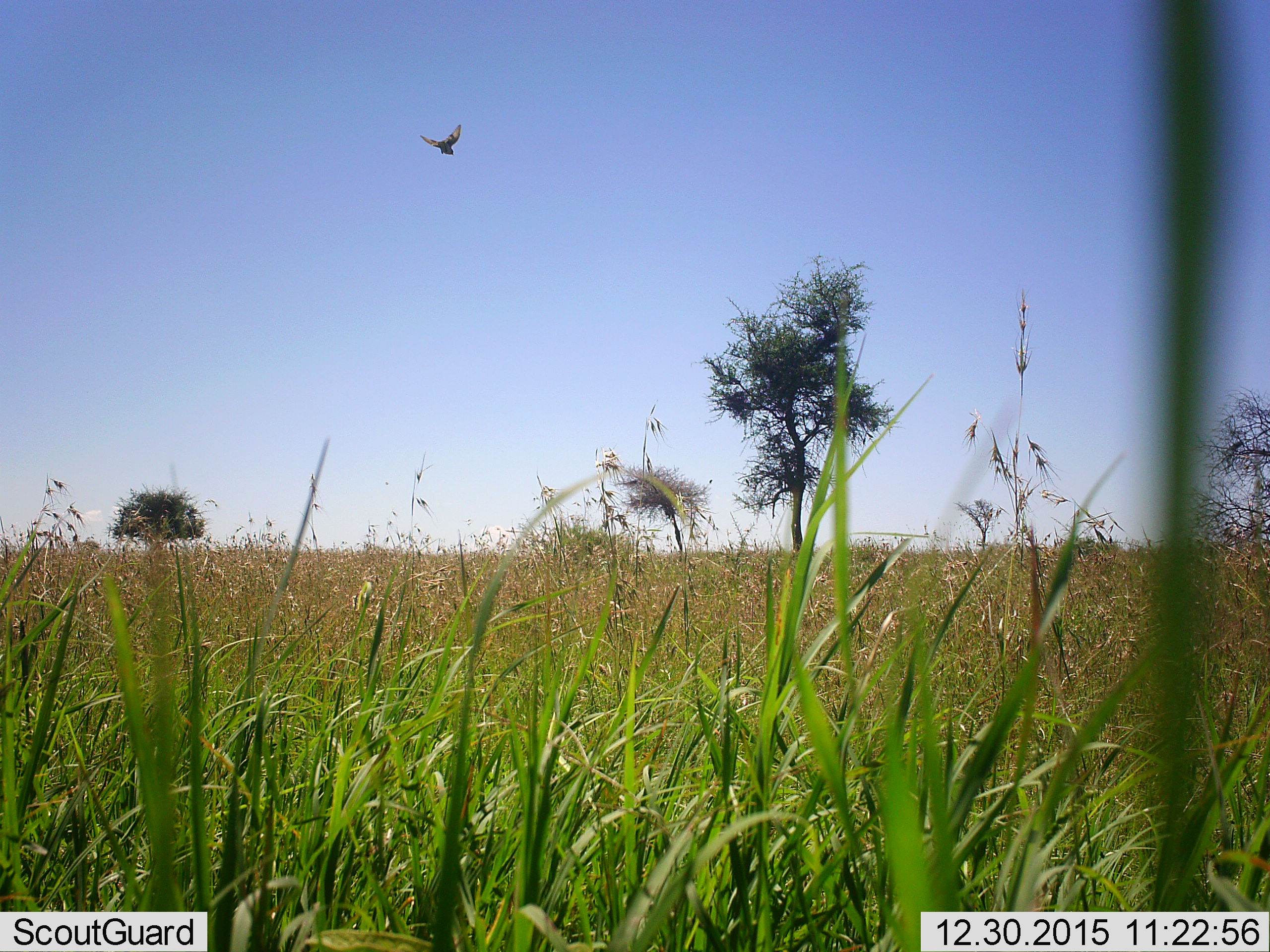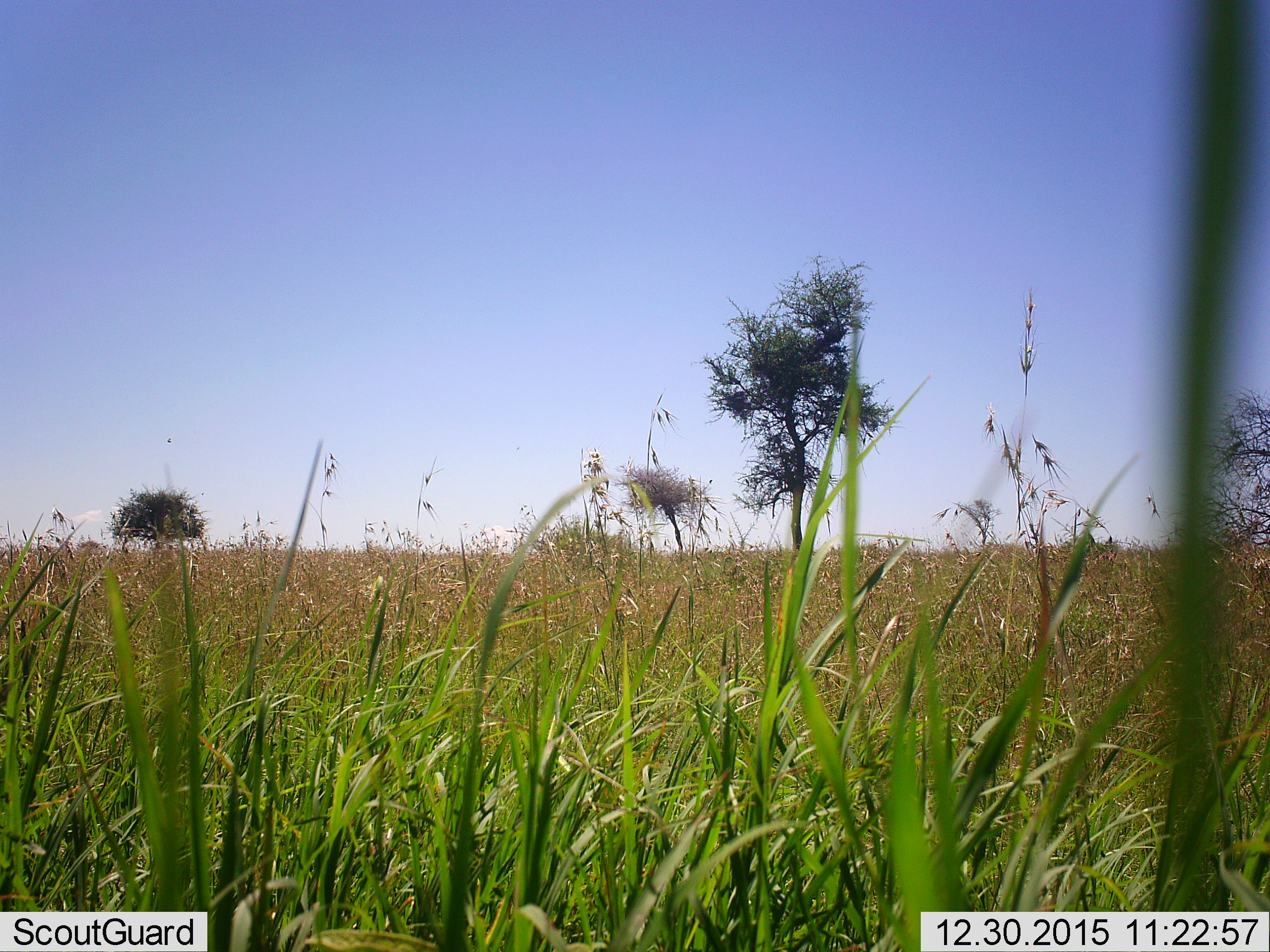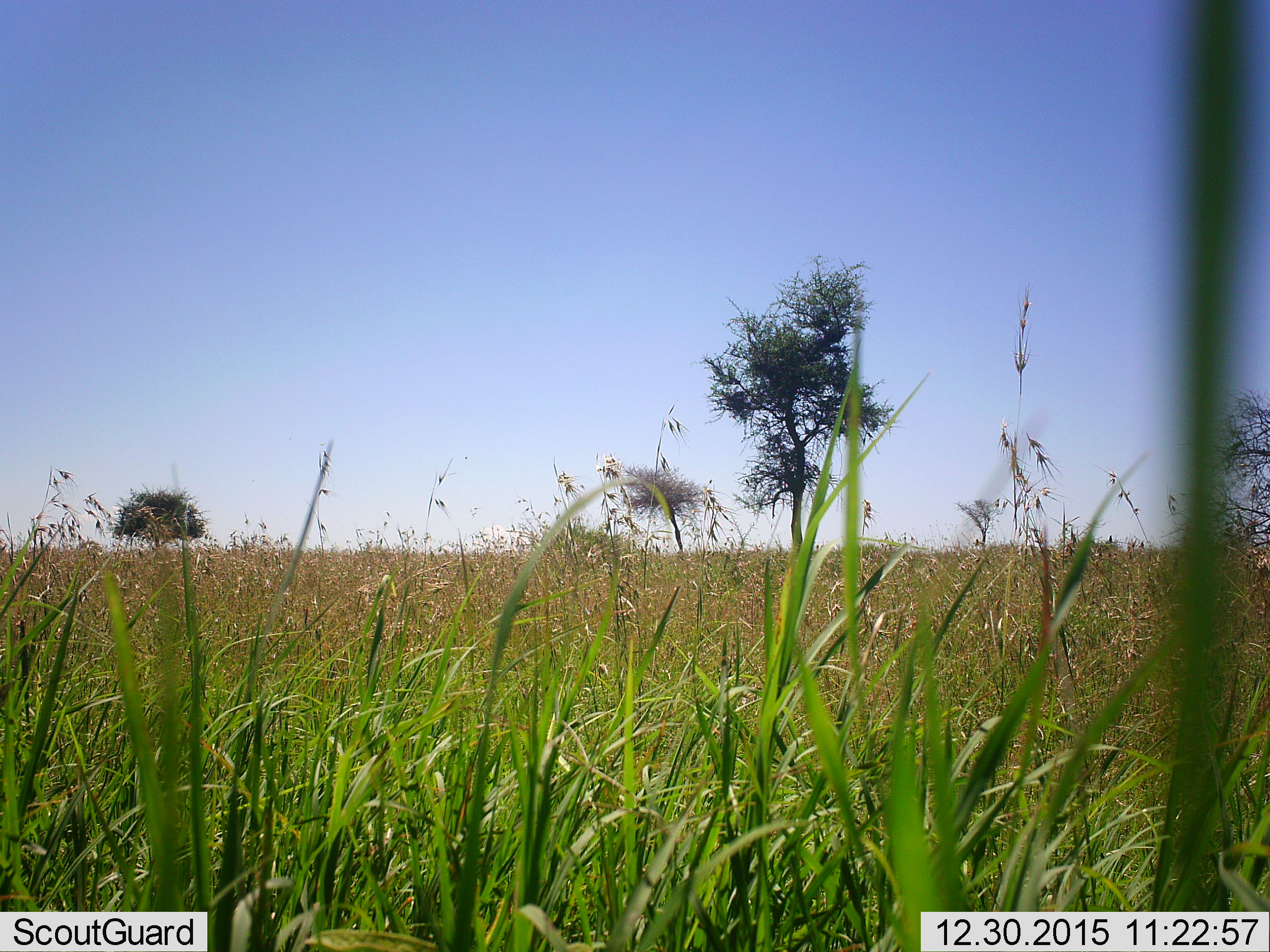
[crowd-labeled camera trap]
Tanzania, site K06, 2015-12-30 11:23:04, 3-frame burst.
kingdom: Animalia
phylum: Chordata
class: Aves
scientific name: Aves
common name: bird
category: otherbird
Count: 1.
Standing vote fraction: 0%.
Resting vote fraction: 14%.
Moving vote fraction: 100%.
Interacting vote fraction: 0%.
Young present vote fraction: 0%.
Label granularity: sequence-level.